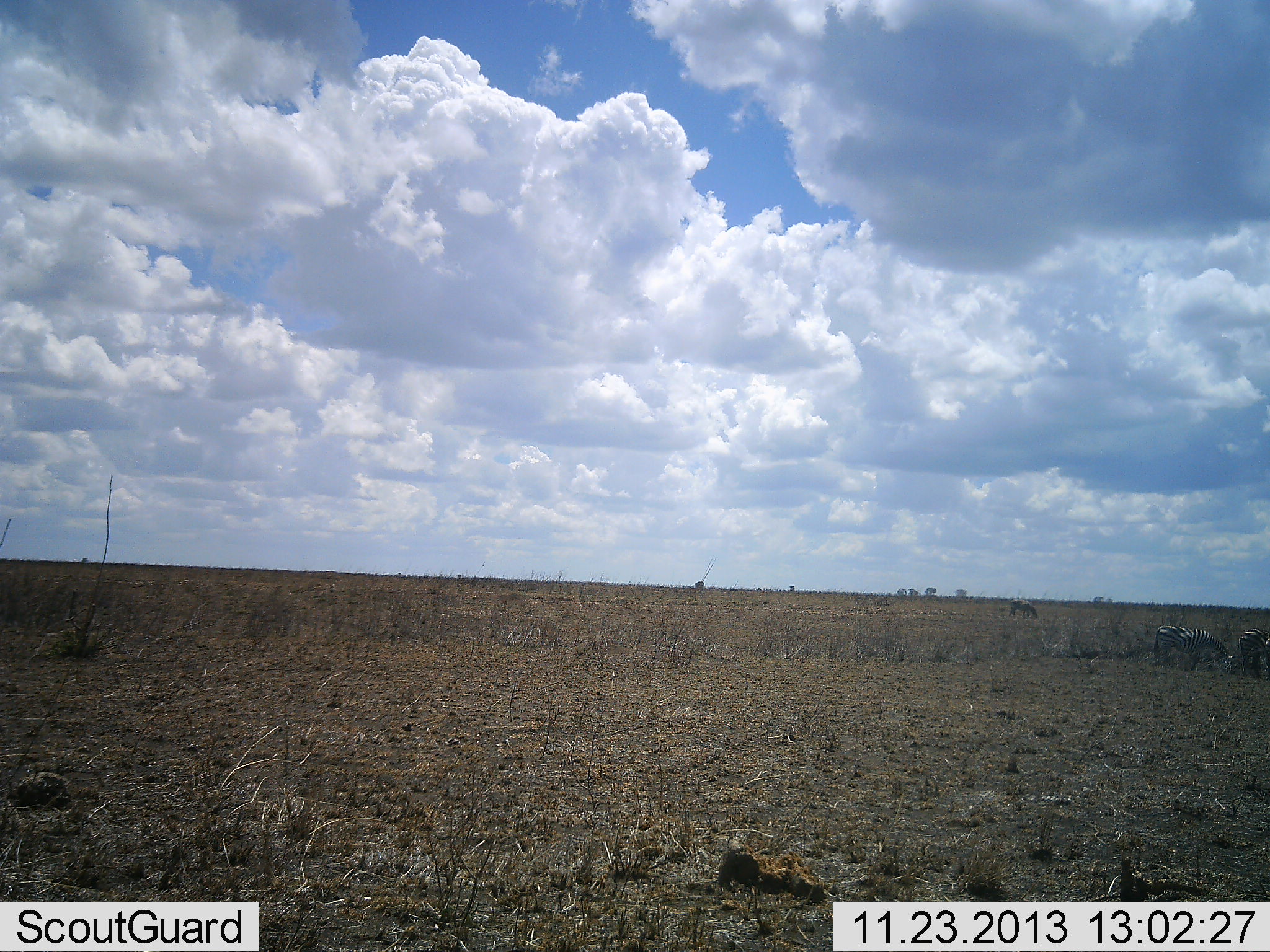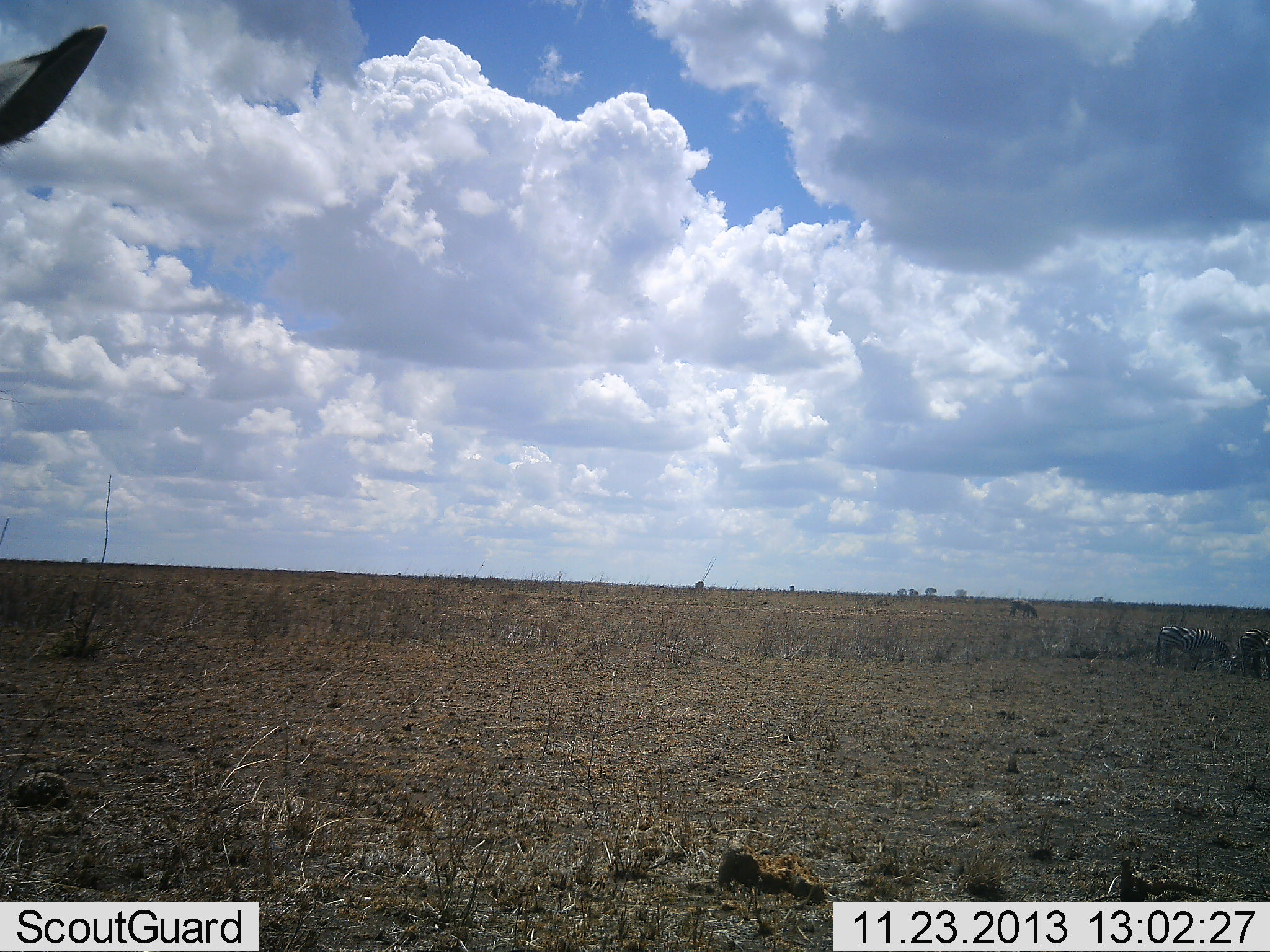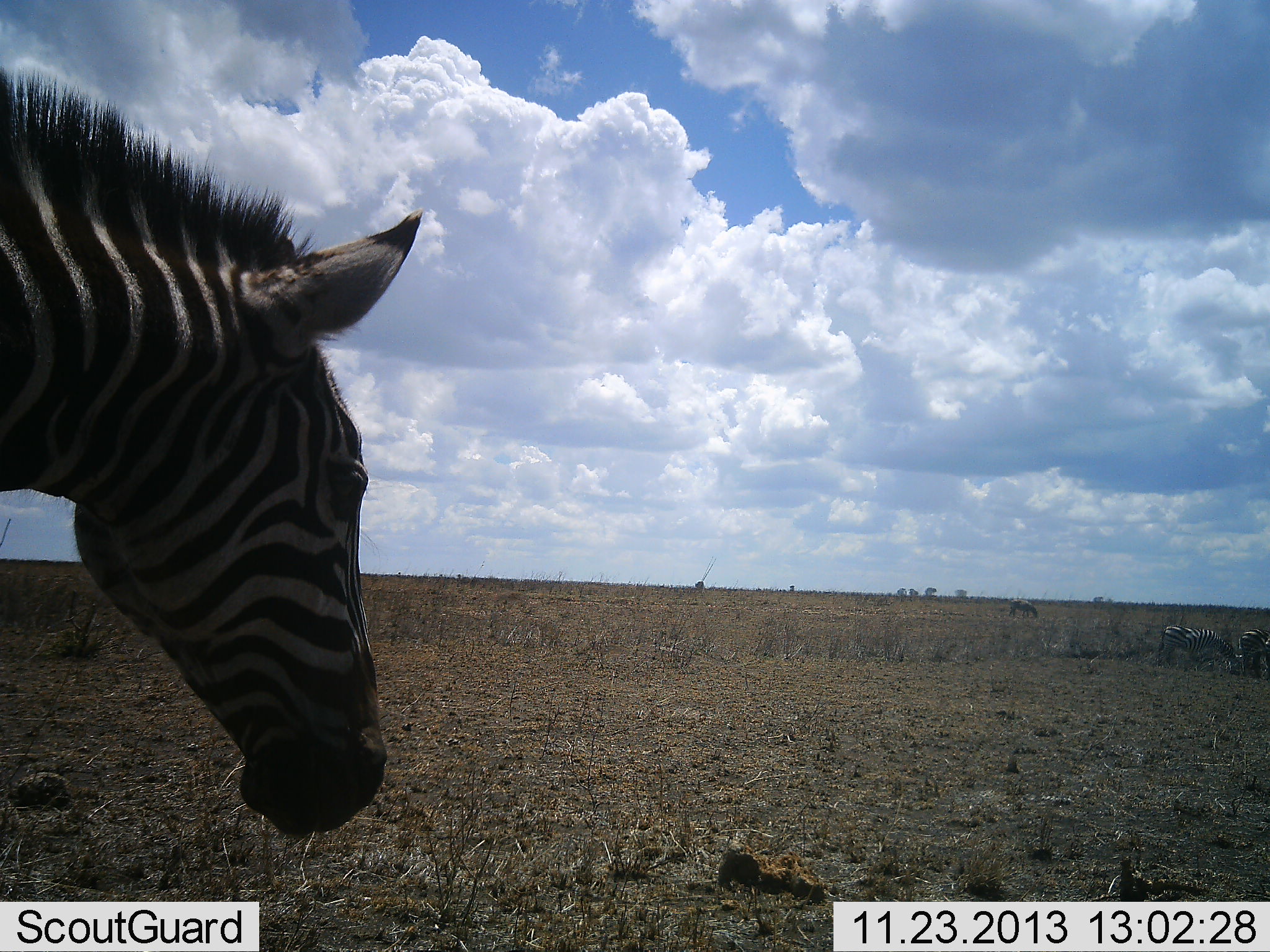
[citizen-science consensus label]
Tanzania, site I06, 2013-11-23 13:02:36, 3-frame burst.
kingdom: Animalia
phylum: Chordata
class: Mammalia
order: Perissodactyla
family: Equidae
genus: Equus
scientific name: Equus quagga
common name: plains zebra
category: zebra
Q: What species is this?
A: Zebra (plains zebra) (Equus quagga).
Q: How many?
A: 4.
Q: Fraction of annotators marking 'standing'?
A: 60%.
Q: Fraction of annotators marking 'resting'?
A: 0%.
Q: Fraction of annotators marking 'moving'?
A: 40%.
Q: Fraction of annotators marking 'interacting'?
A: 0%.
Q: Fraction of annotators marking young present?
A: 0%.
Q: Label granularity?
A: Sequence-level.